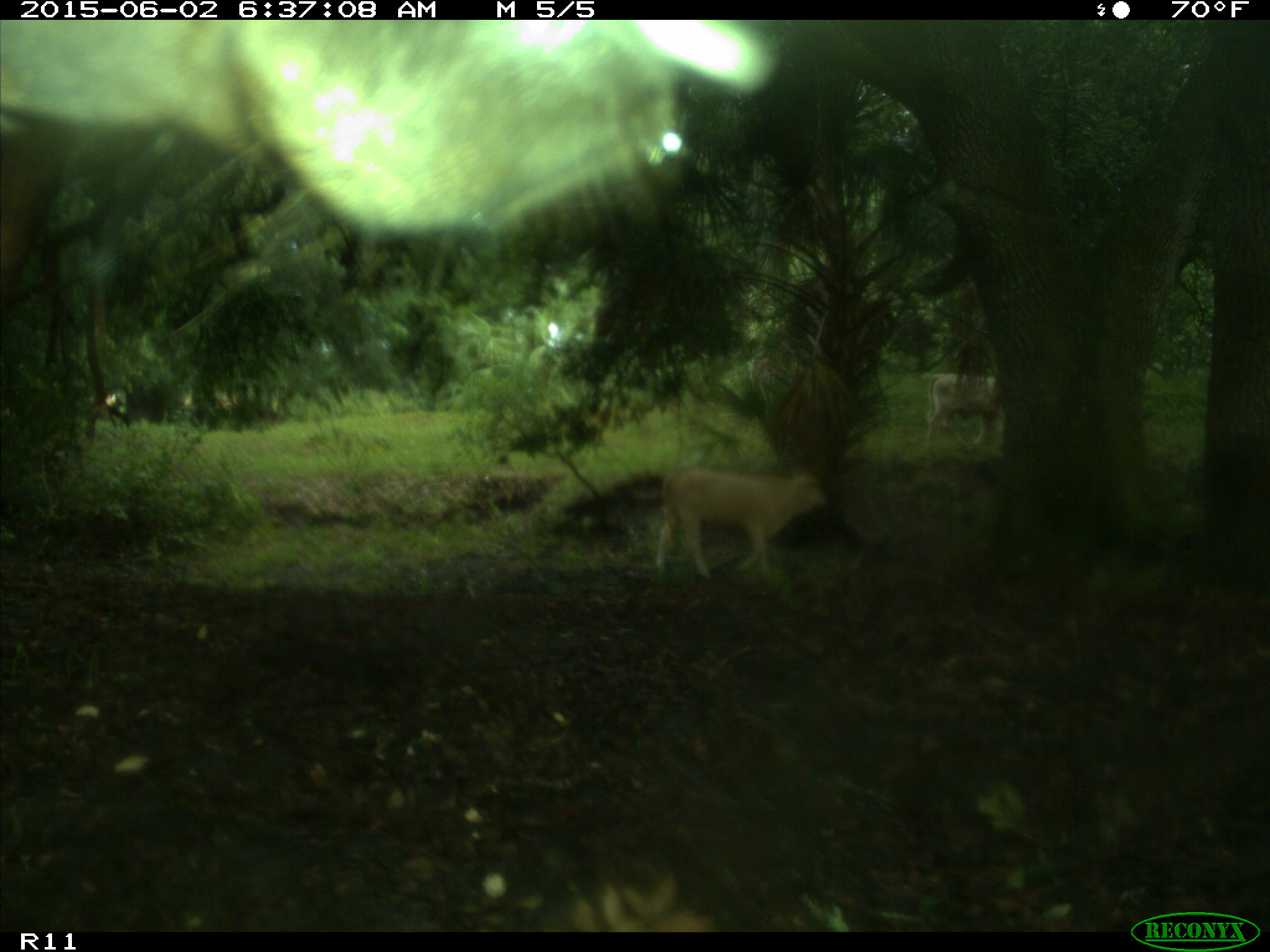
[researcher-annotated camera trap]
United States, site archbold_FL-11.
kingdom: Animalia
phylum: Chordata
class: Mammalia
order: Artiodactyla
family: Bovidae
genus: Bos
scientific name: Bos taurus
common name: domestic cow